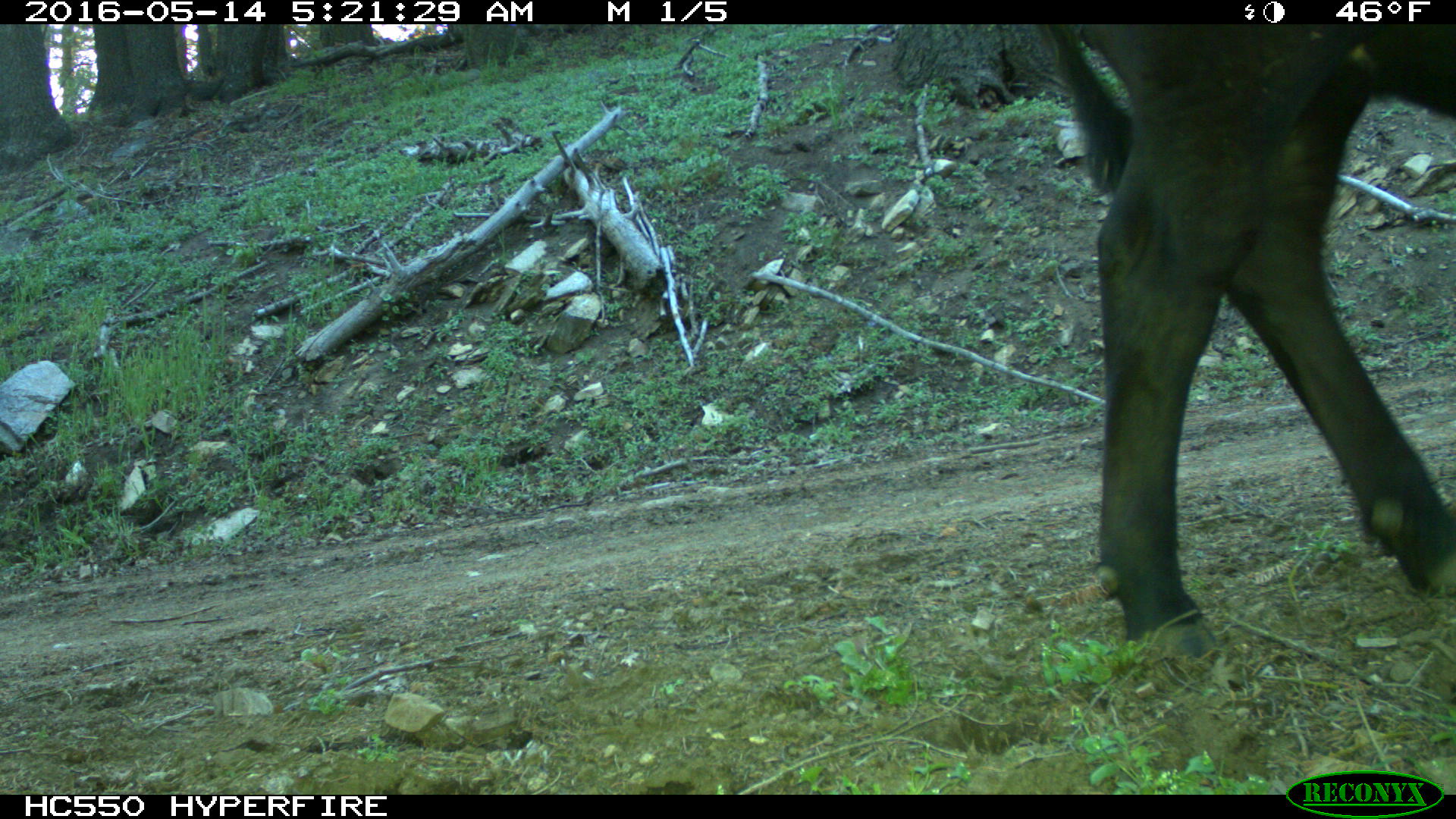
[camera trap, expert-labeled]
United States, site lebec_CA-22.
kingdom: Animalia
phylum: Chordata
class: Mammalia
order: Artiodactyla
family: Bovidae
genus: Bos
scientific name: Bos taurus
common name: domestic cow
Bos taurus (domestic cow).